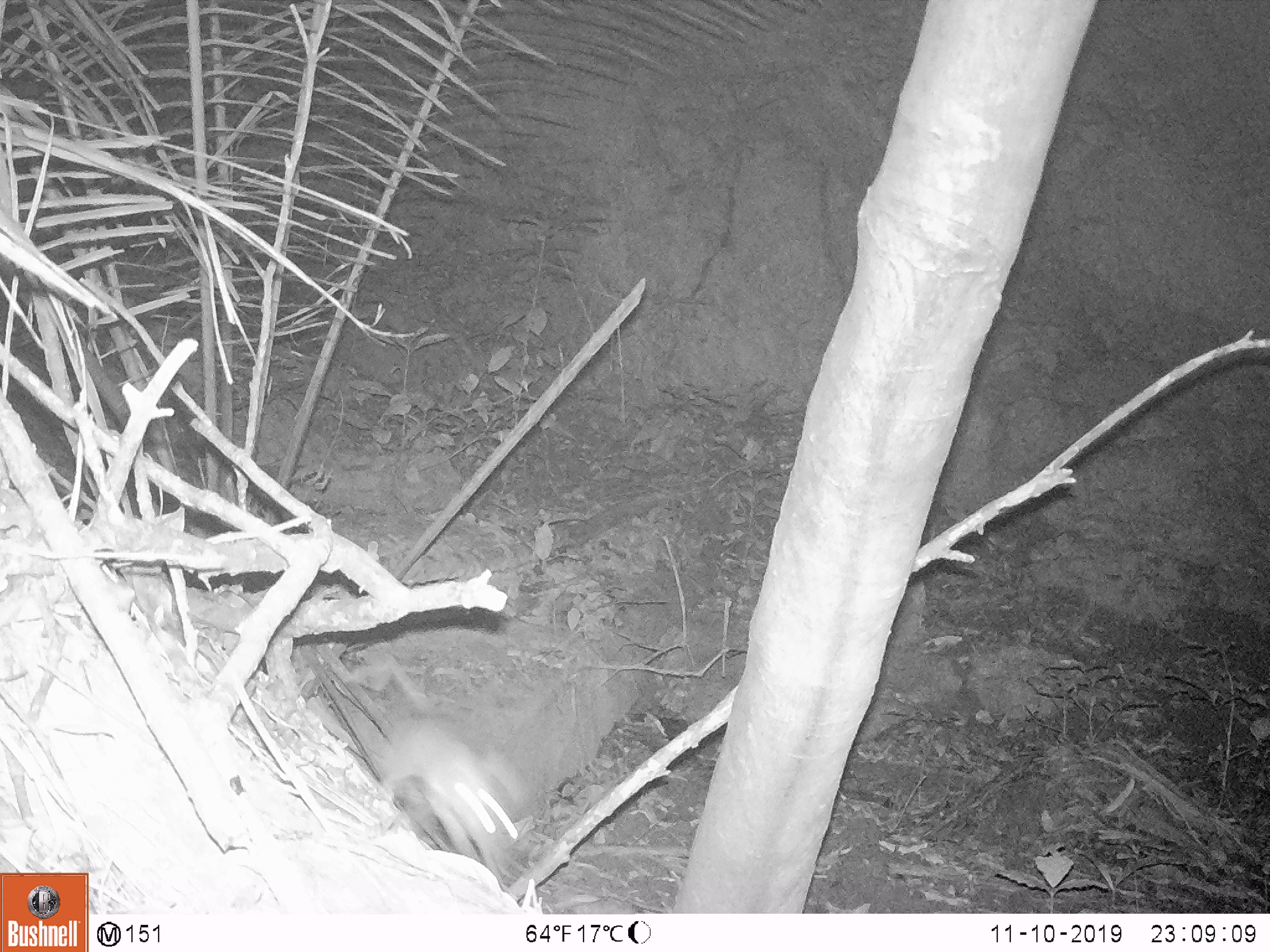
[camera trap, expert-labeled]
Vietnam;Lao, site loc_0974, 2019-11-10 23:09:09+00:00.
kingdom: Animalia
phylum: Chordata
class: Mammalia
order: Rodentia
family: Muridae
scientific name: Muridae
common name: old-world mice and rats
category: unidentified murid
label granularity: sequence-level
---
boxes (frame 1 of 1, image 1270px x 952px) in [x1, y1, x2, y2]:
unidentified murid: [380, 703, 530, 879]